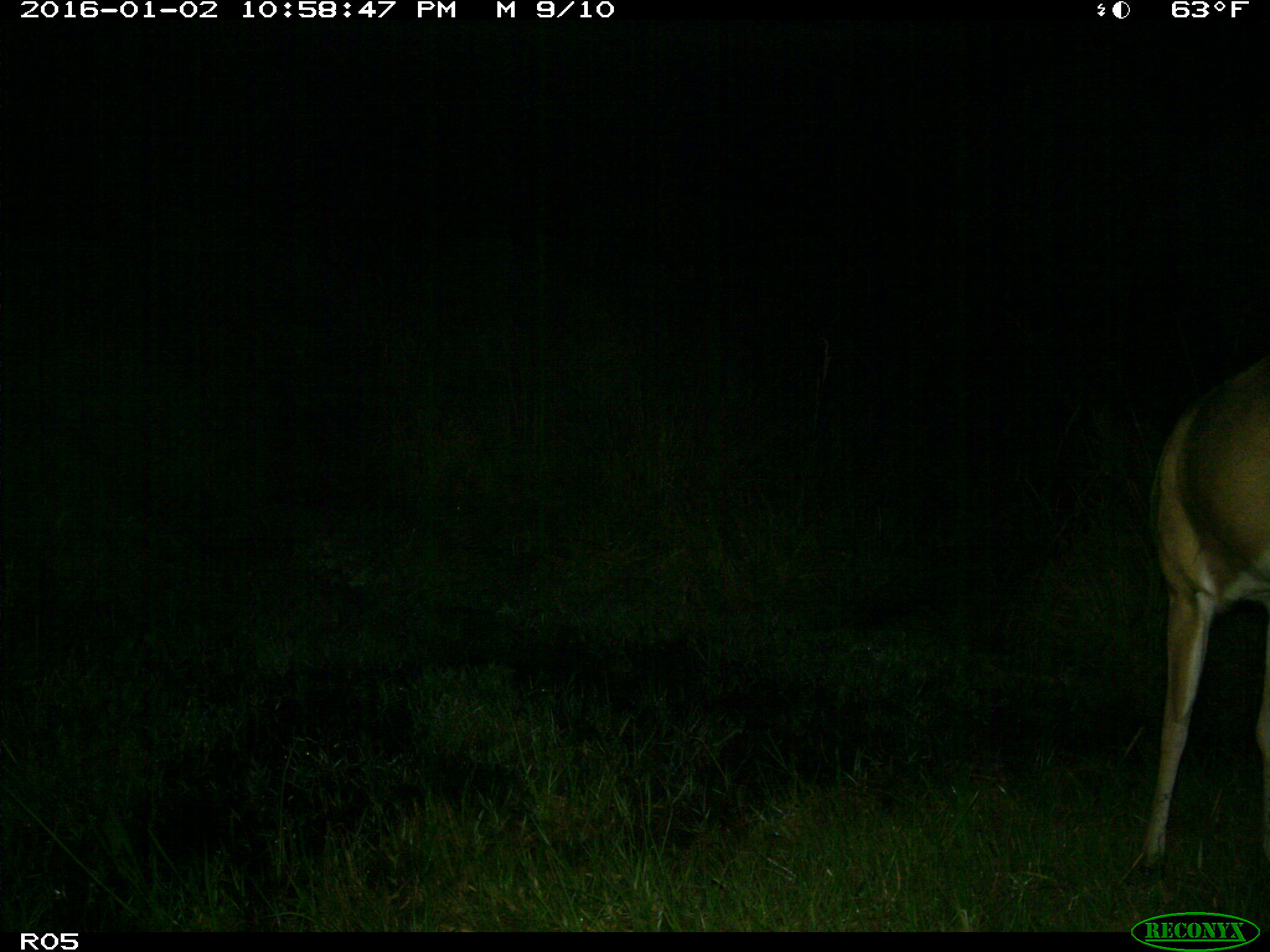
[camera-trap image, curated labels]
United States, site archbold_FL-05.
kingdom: Animalia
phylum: Chordata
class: Mammalia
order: Artiodactyla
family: Cervidae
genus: Odocoileus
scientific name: Odocoileus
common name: deer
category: unidentified deer